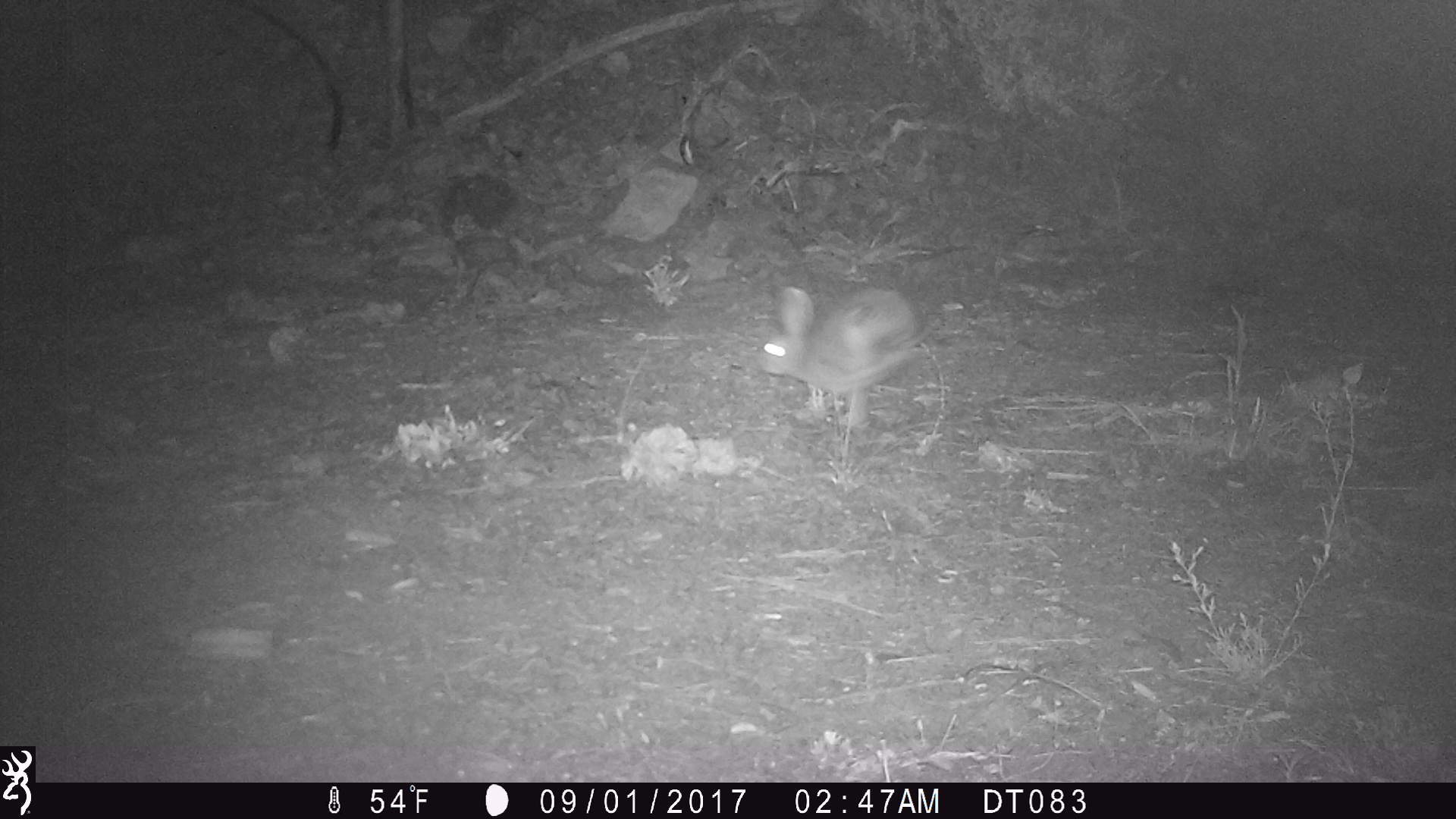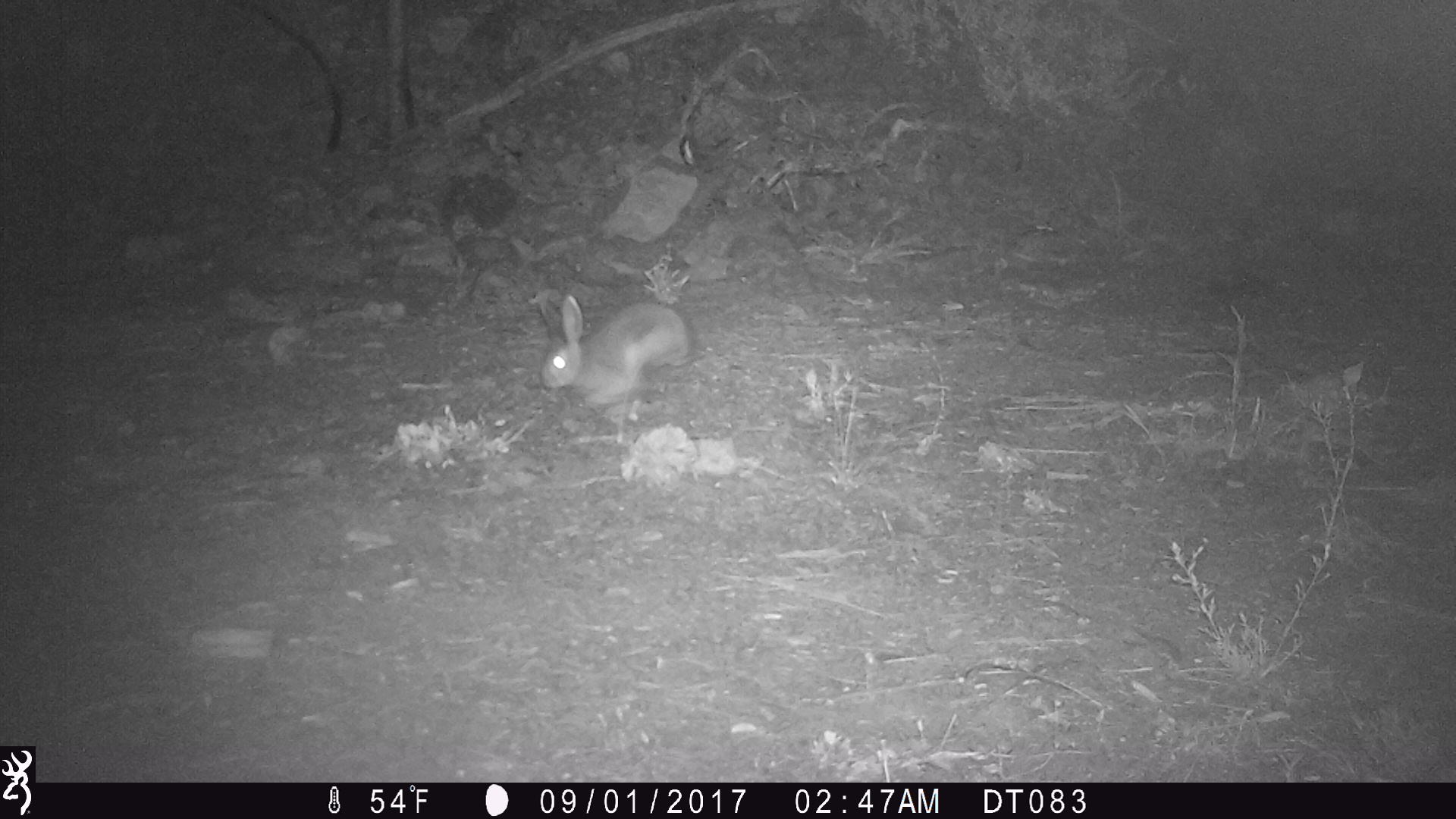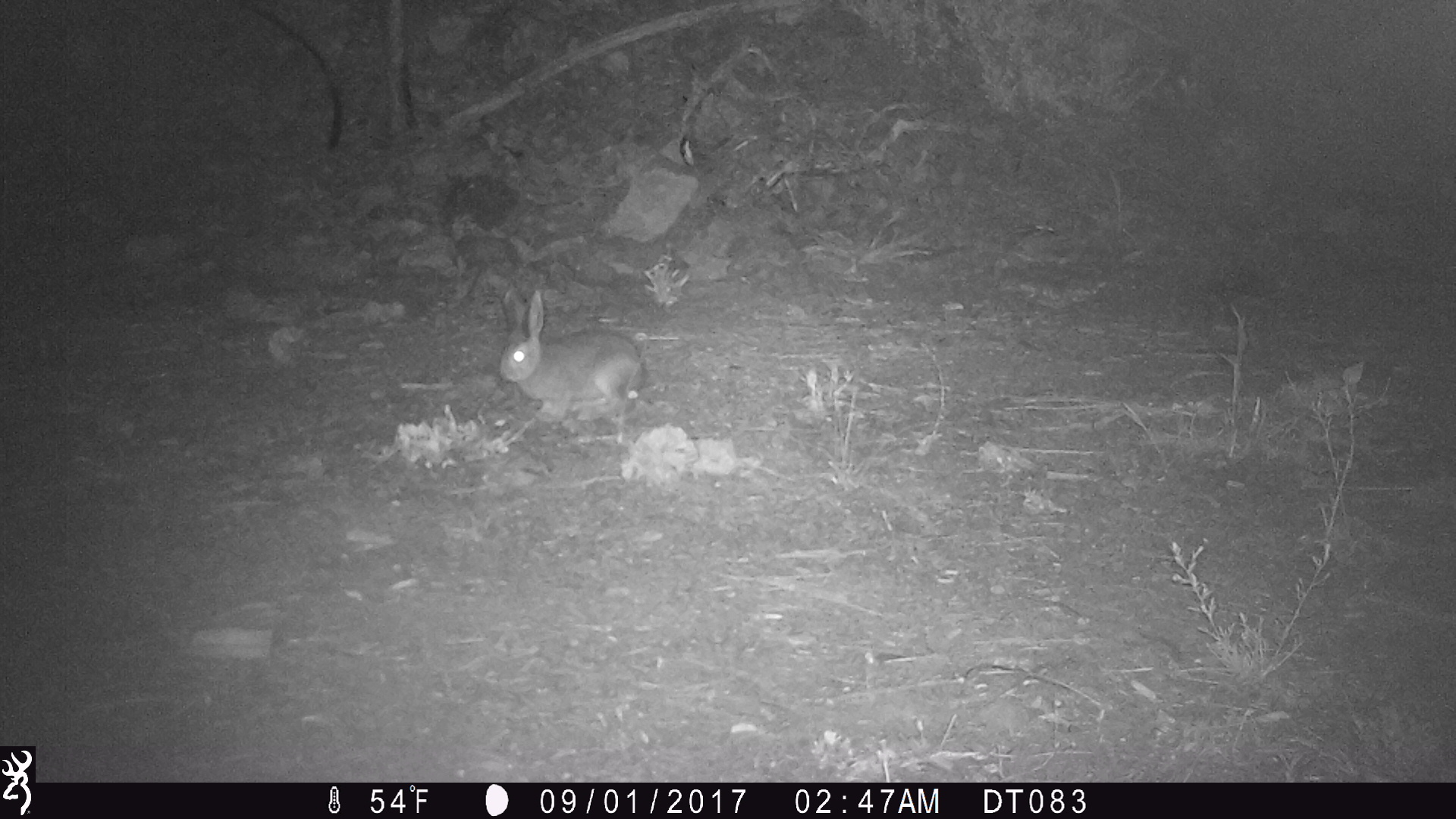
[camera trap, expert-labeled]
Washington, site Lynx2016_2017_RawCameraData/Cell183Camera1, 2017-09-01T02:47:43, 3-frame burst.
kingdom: Animalia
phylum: Chordata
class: Mammalia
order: Lagomorpha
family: Leporidae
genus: Lepus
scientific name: Lepus americanus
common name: snowshoe hare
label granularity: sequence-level